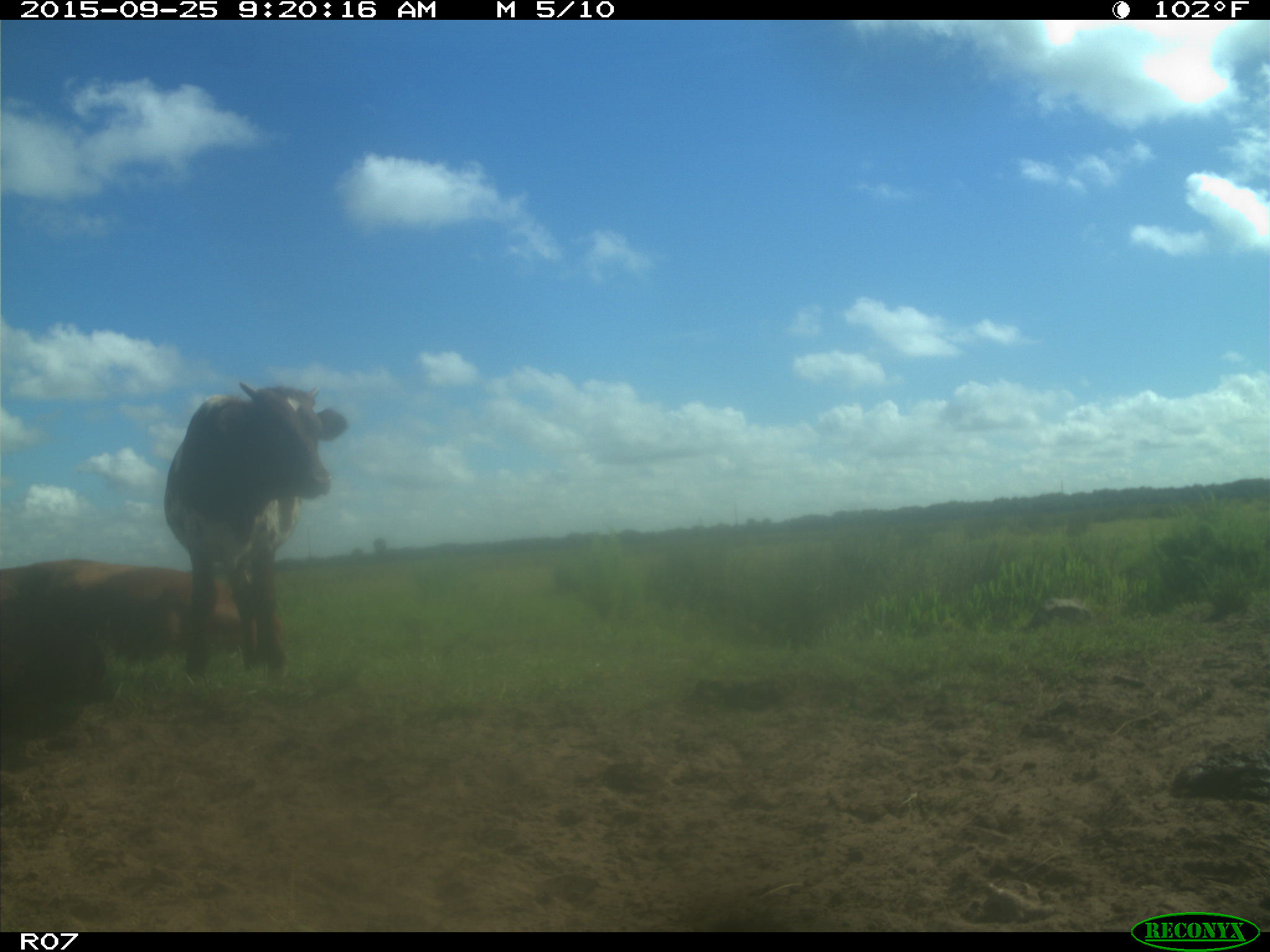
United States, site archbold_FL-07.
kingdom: Animalia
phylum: Chordata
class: Mammalia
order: Artiodactyla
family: Bovidae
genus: Bos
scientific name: Bos taurus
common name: domestic cow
Bos taurus (domestic cow).